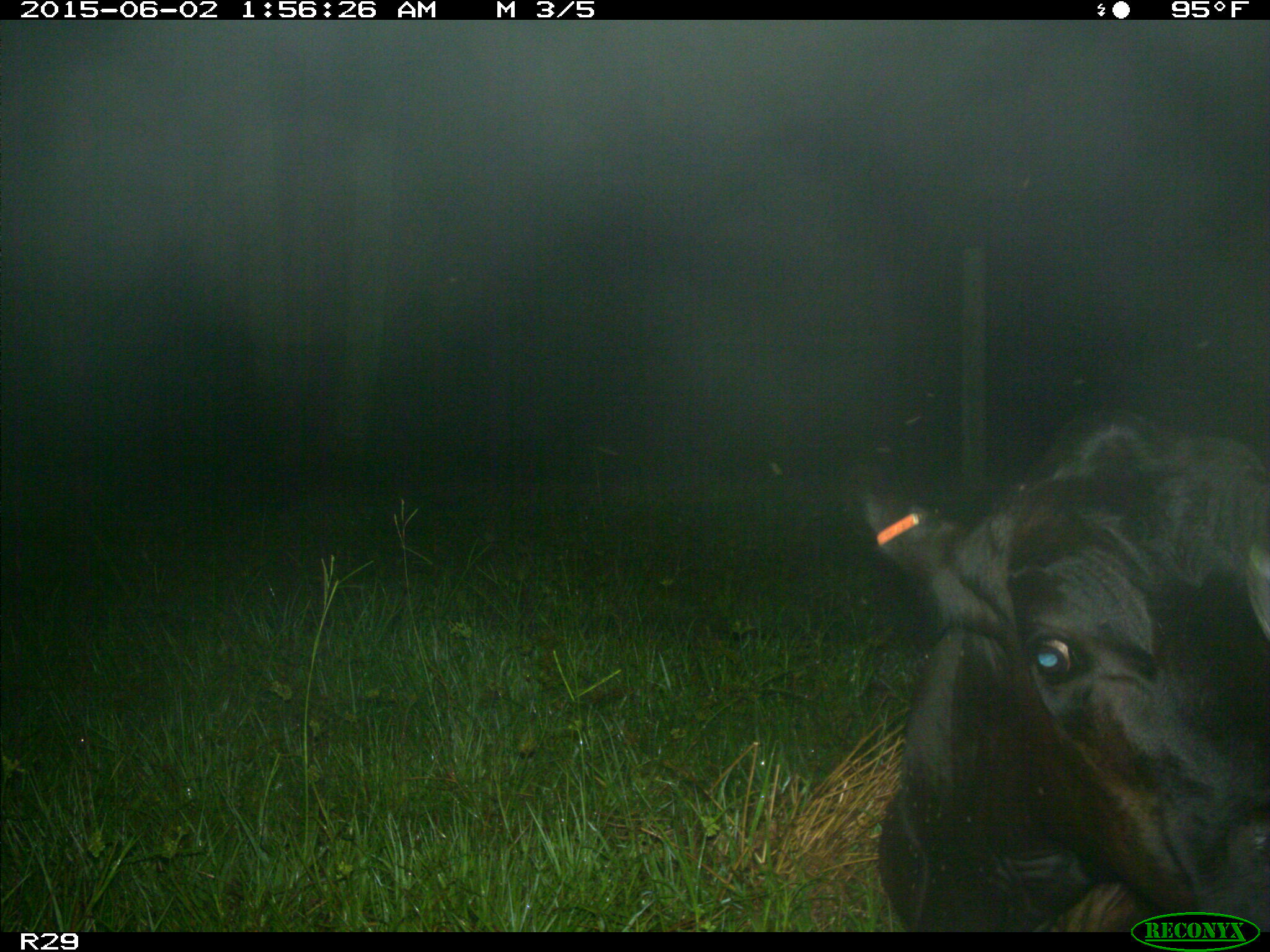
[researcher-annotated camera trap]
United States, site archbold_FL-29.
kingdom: Animalia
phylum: Chordata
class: Mammalia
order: Artiodactyla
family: Bovidae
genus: Bos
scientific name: Bos taurus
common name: domestic cow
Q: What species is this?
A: Bos taurus (domestic cow).